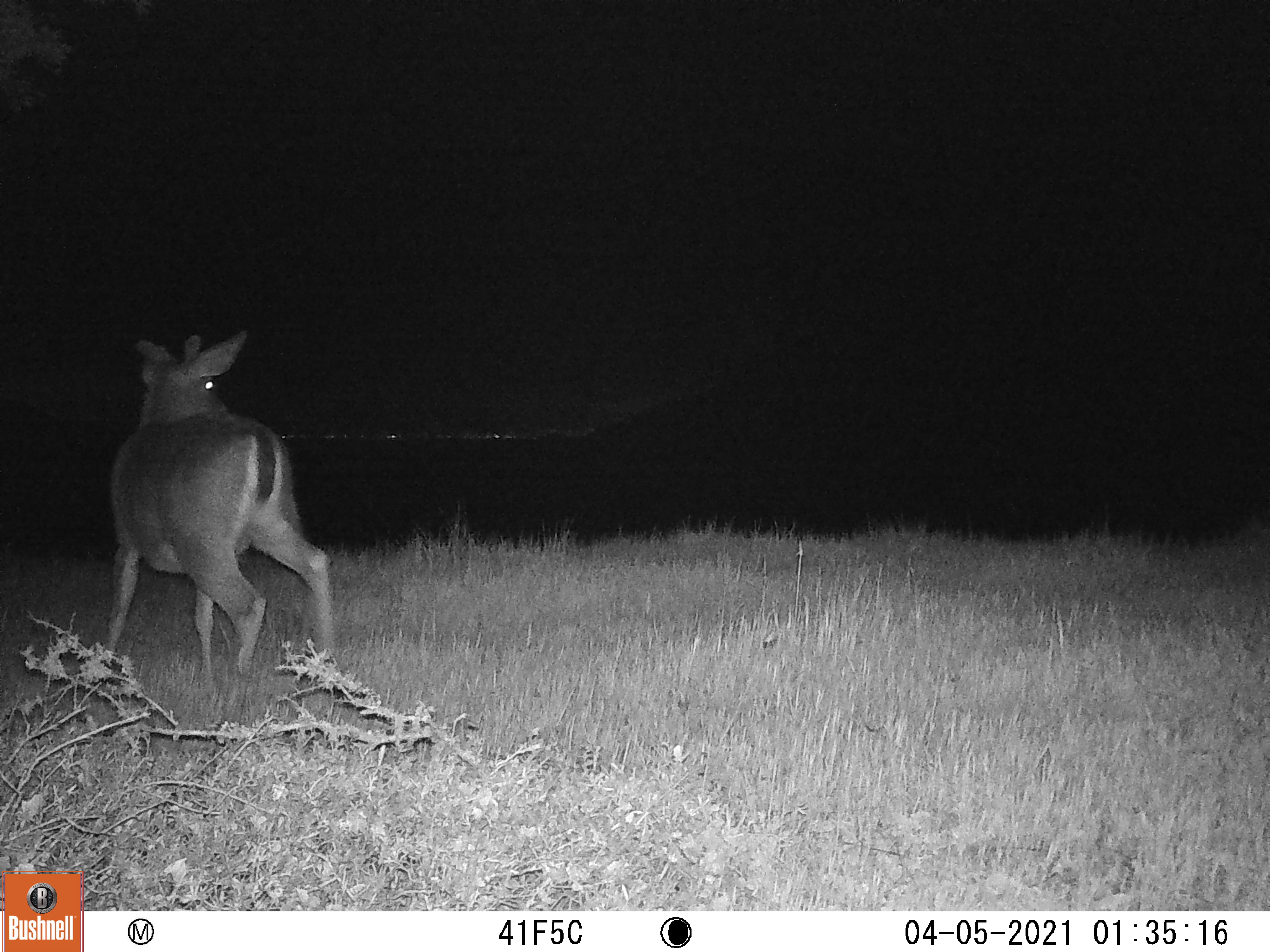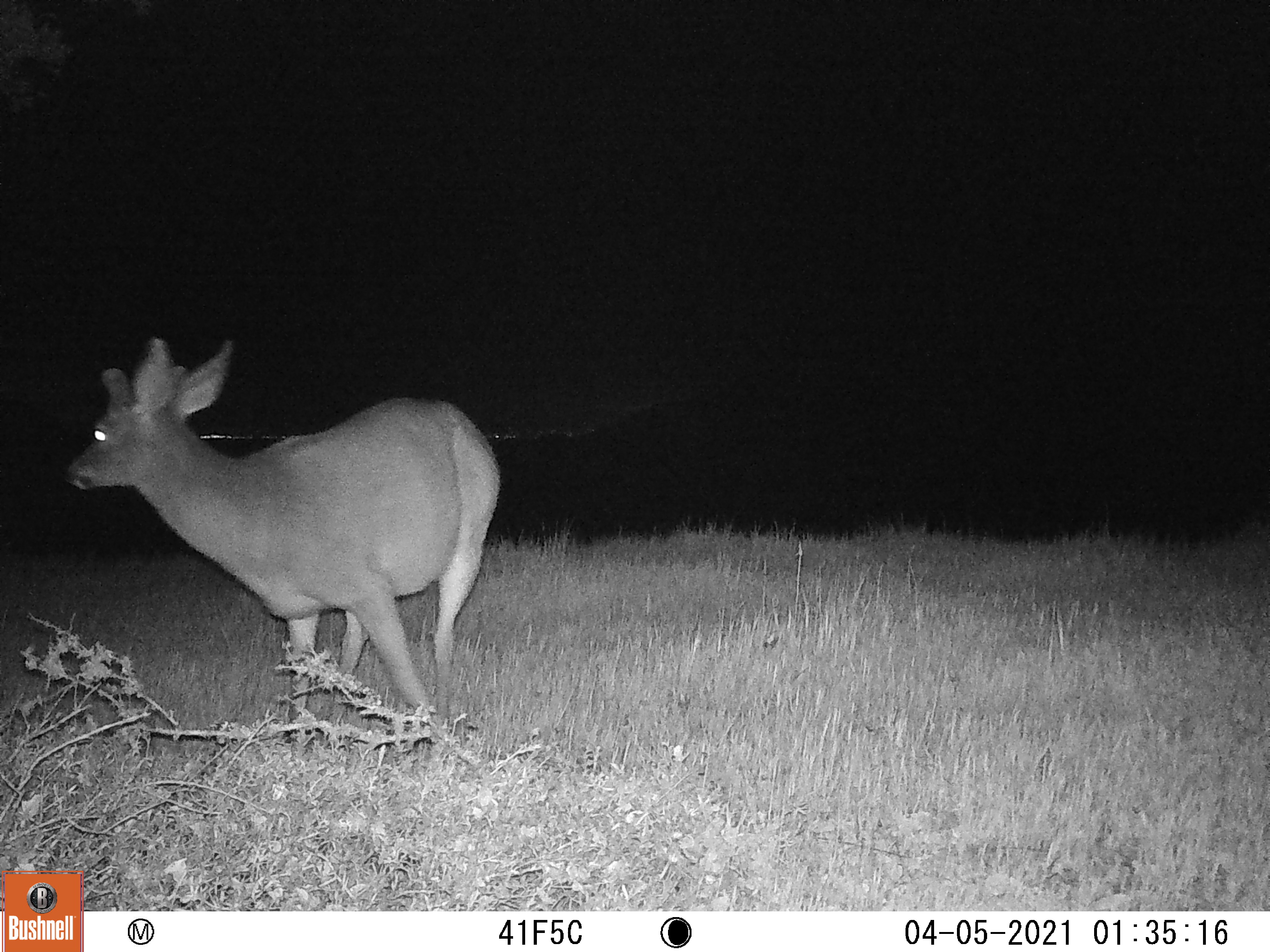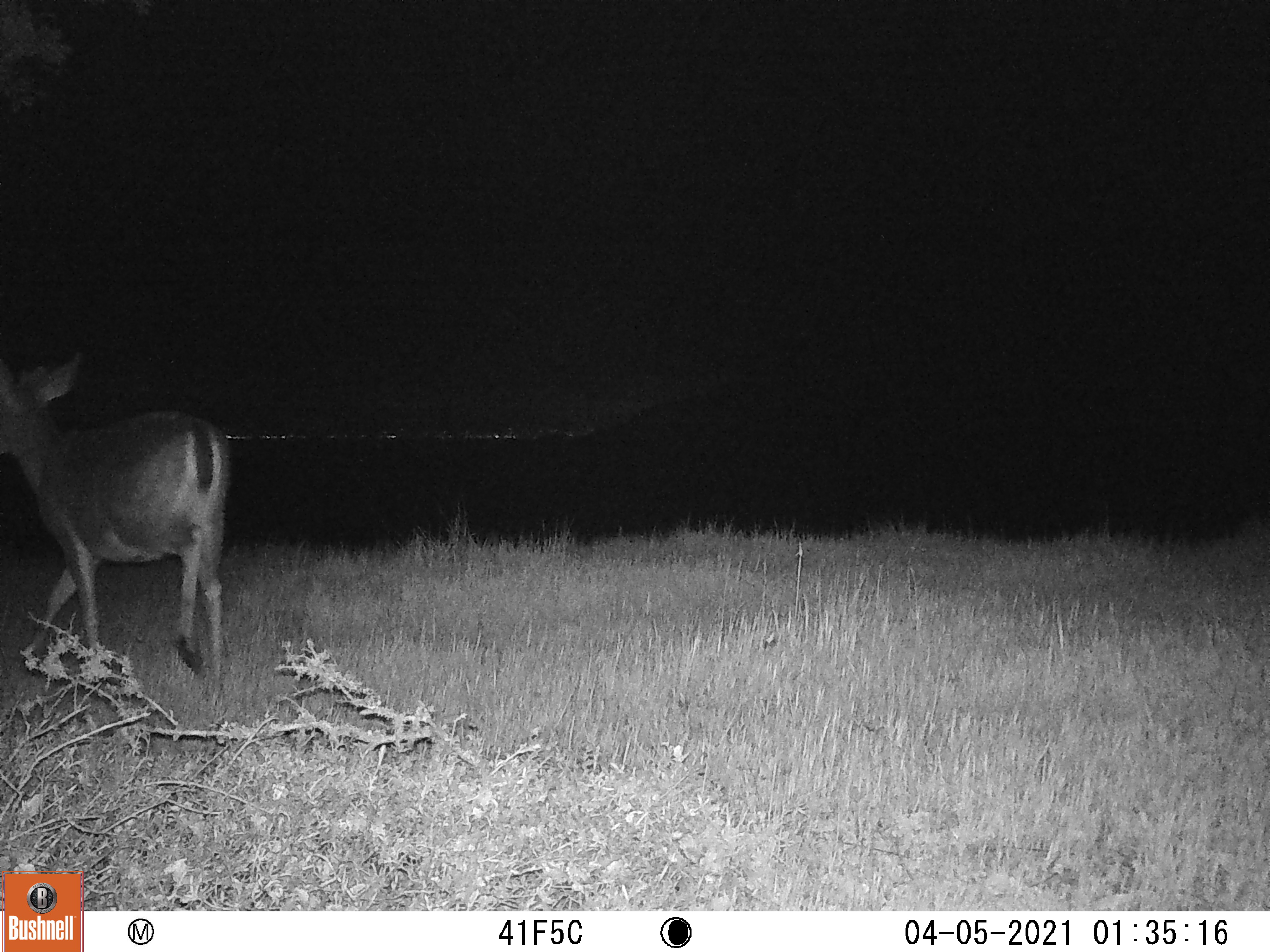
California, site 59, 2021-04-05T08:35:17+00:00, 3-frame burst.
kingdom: Animalia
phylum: Chordata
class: Mammalia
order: Artiodactyla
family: Cervidae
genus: Odocoileus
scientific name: Odocoileus hemionus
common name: mule deer